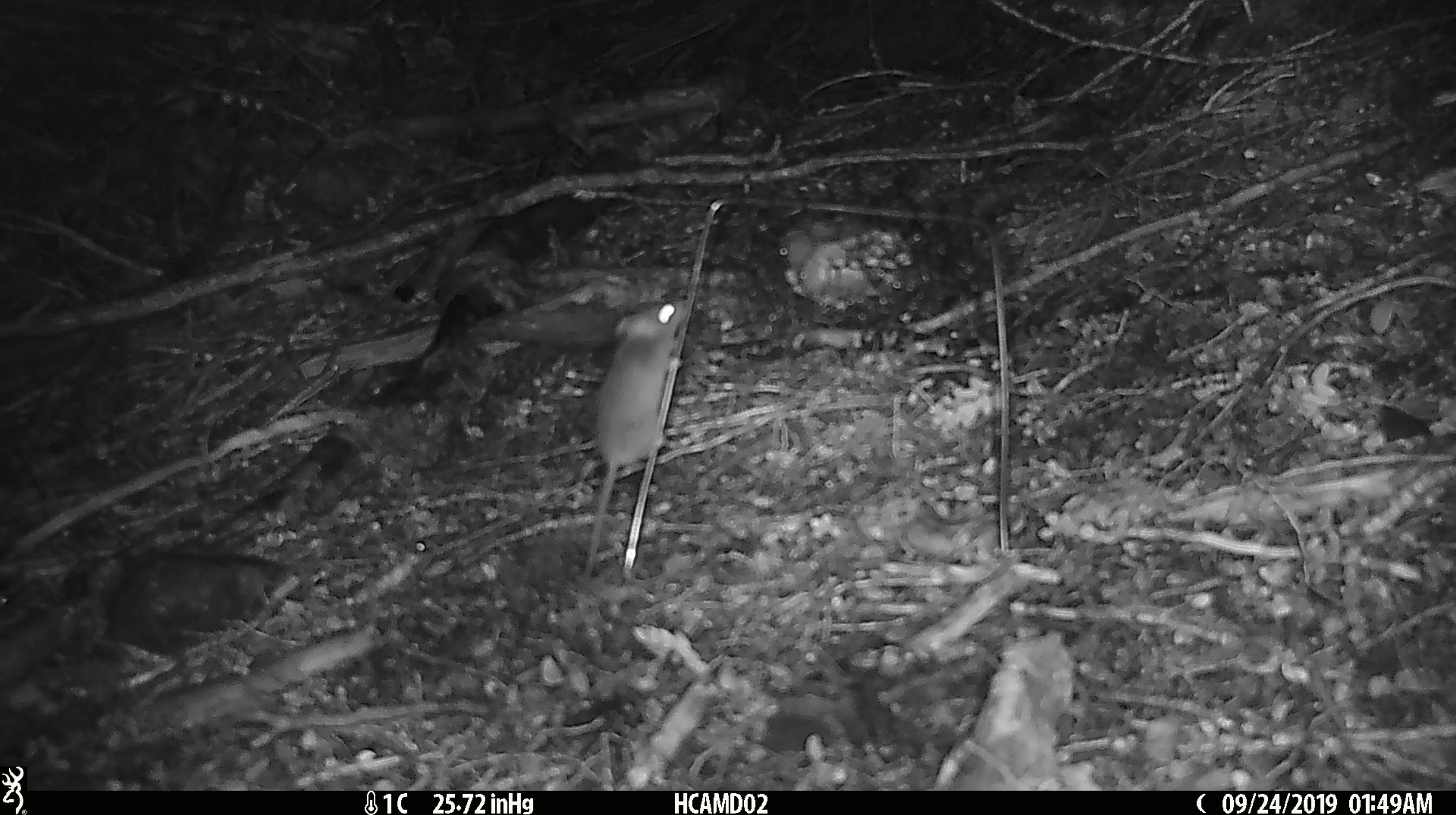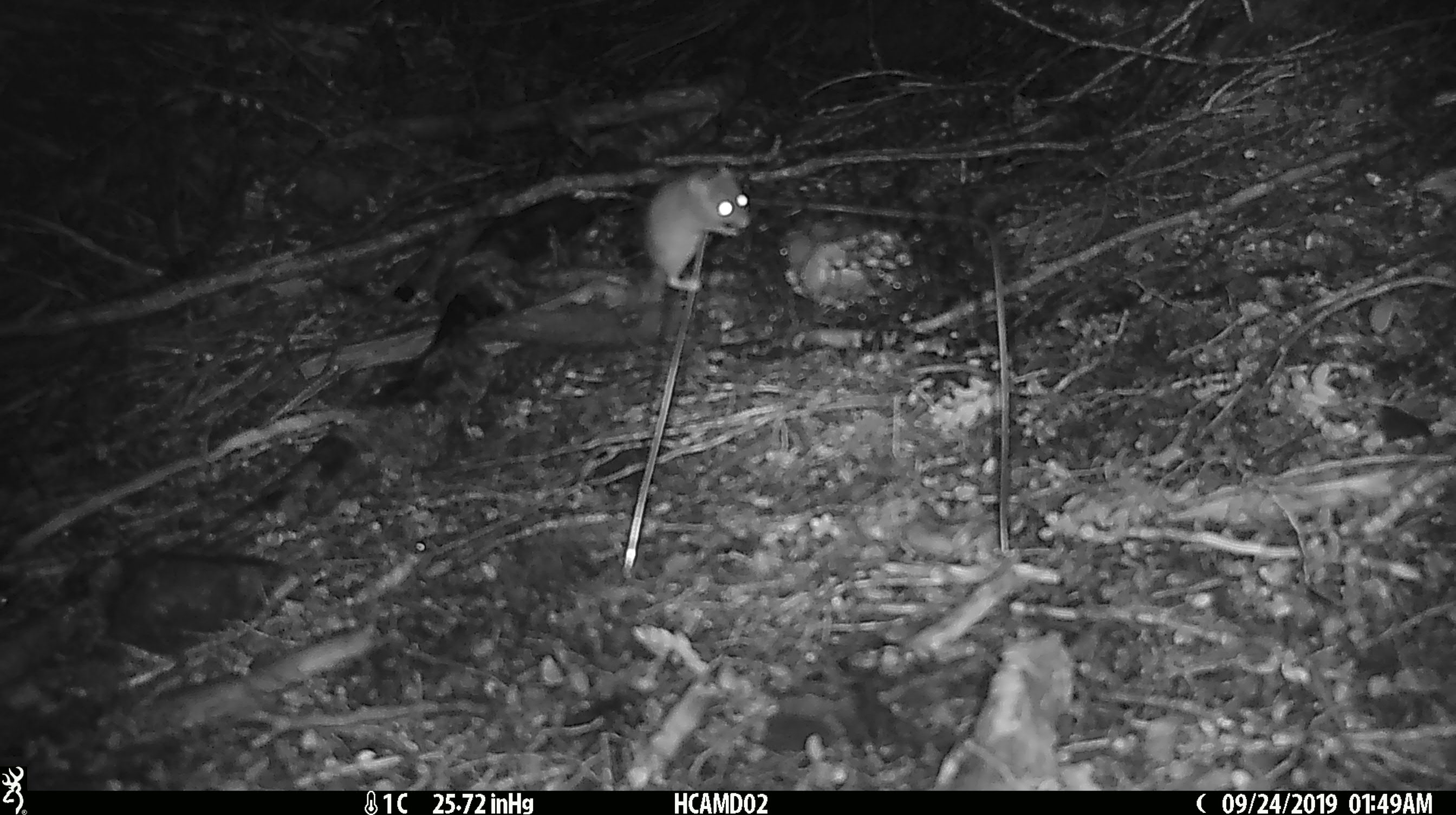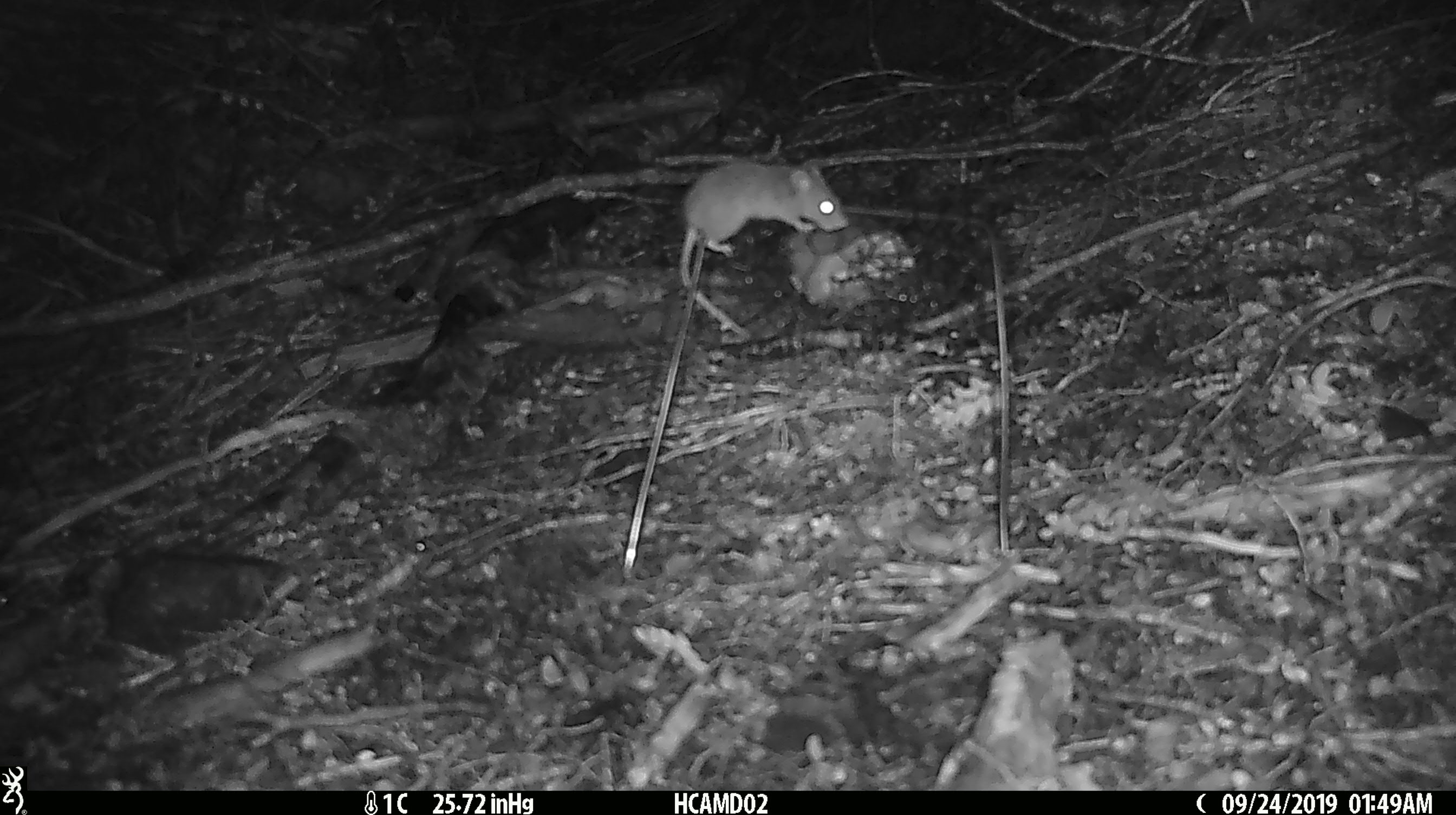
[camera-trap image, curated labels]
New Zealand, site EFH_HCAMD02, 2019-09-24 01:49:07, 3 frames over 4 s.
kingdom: Animalia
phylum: Chordata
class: Mammalia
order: Rodentia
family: Muridae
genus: Mus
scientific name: Mus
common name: mouse